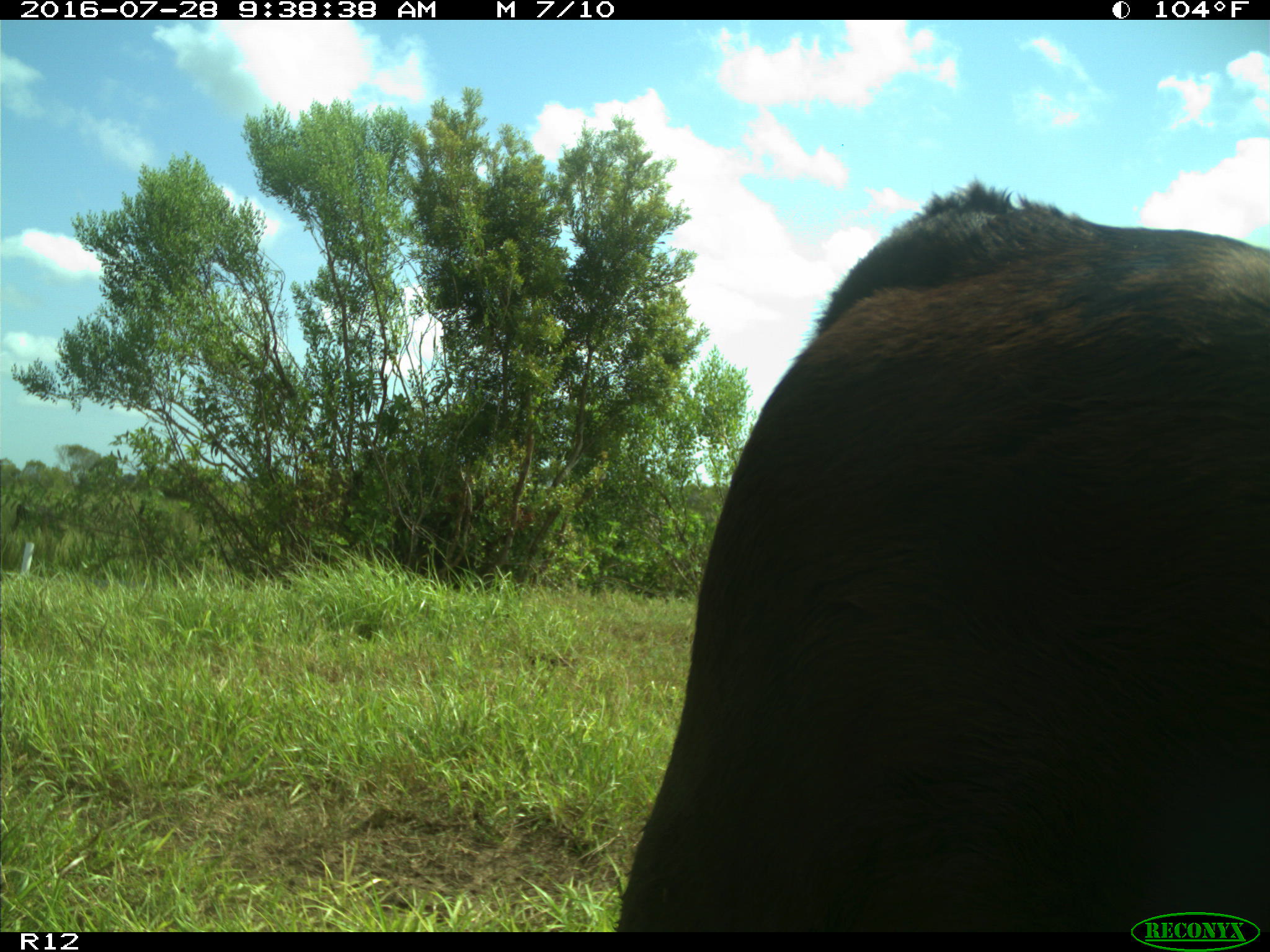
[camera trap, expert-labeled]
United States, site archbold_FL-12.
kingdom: Animalia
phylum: Chordata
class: Mammalia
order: Artiodactyla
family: Bovidae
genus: Bos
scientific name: Bos taurus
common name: domestic cow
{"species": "Bos taurus (domestic cow)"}